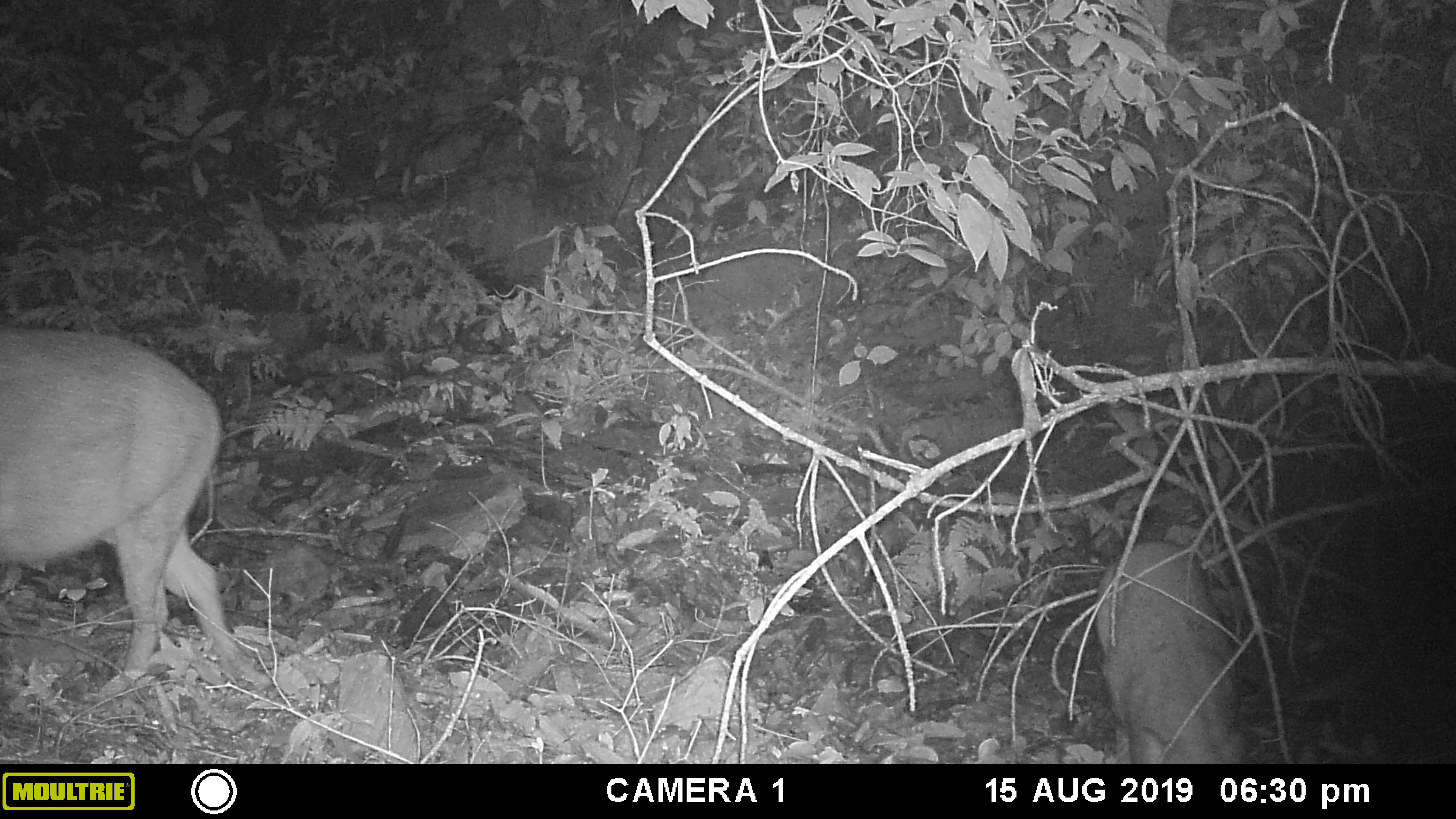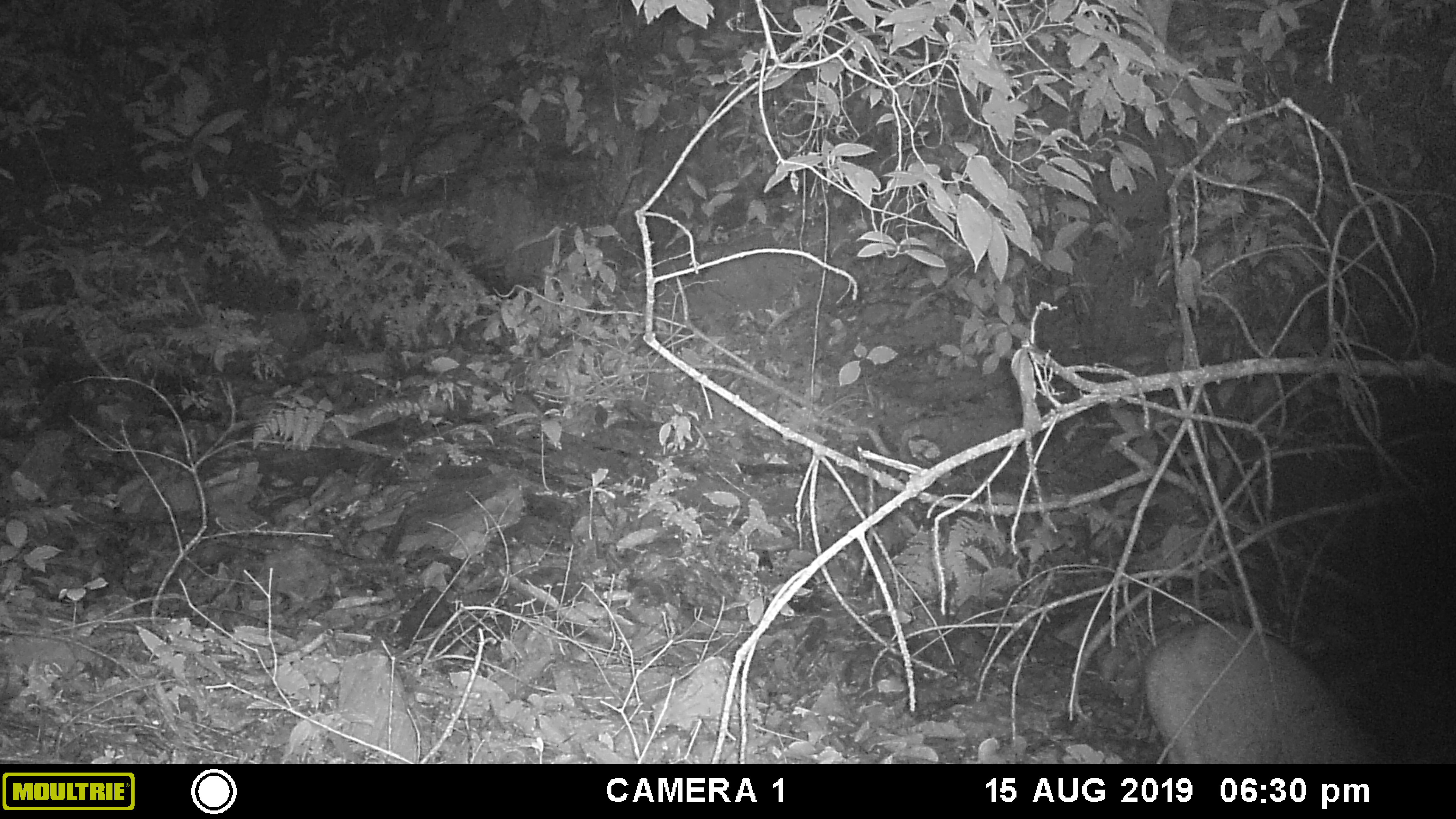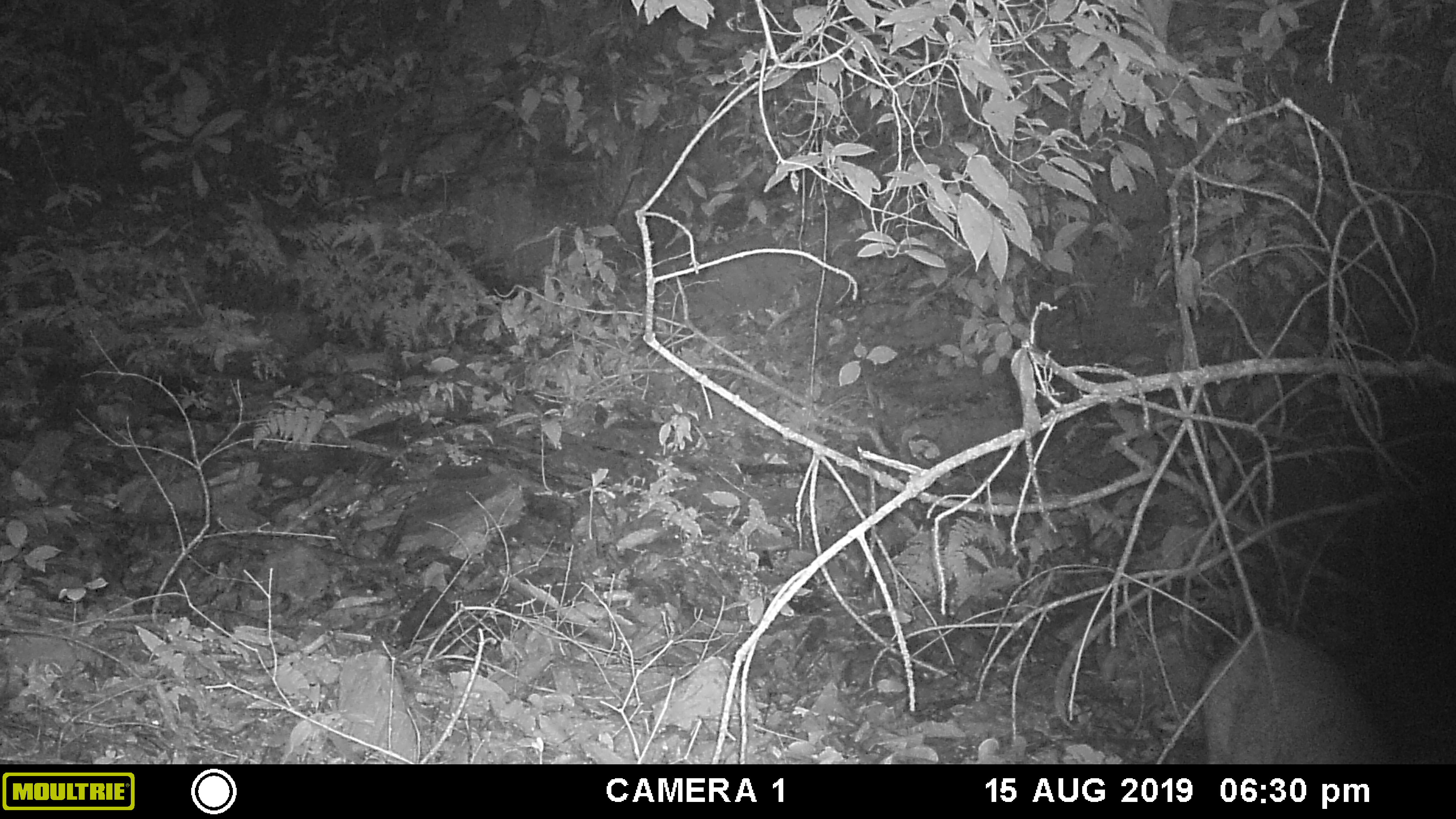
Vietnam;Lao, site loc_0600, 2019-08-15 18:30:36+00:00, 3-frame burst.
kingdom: Animalia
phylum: Chordata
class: Mammalia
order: Artiodactyla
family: Suidae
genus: Sus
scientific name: Sus scrofa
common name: eurasian wild pig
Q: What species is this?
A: Eurasian wild pig (Sus scrofa).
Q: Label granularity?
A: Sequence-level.